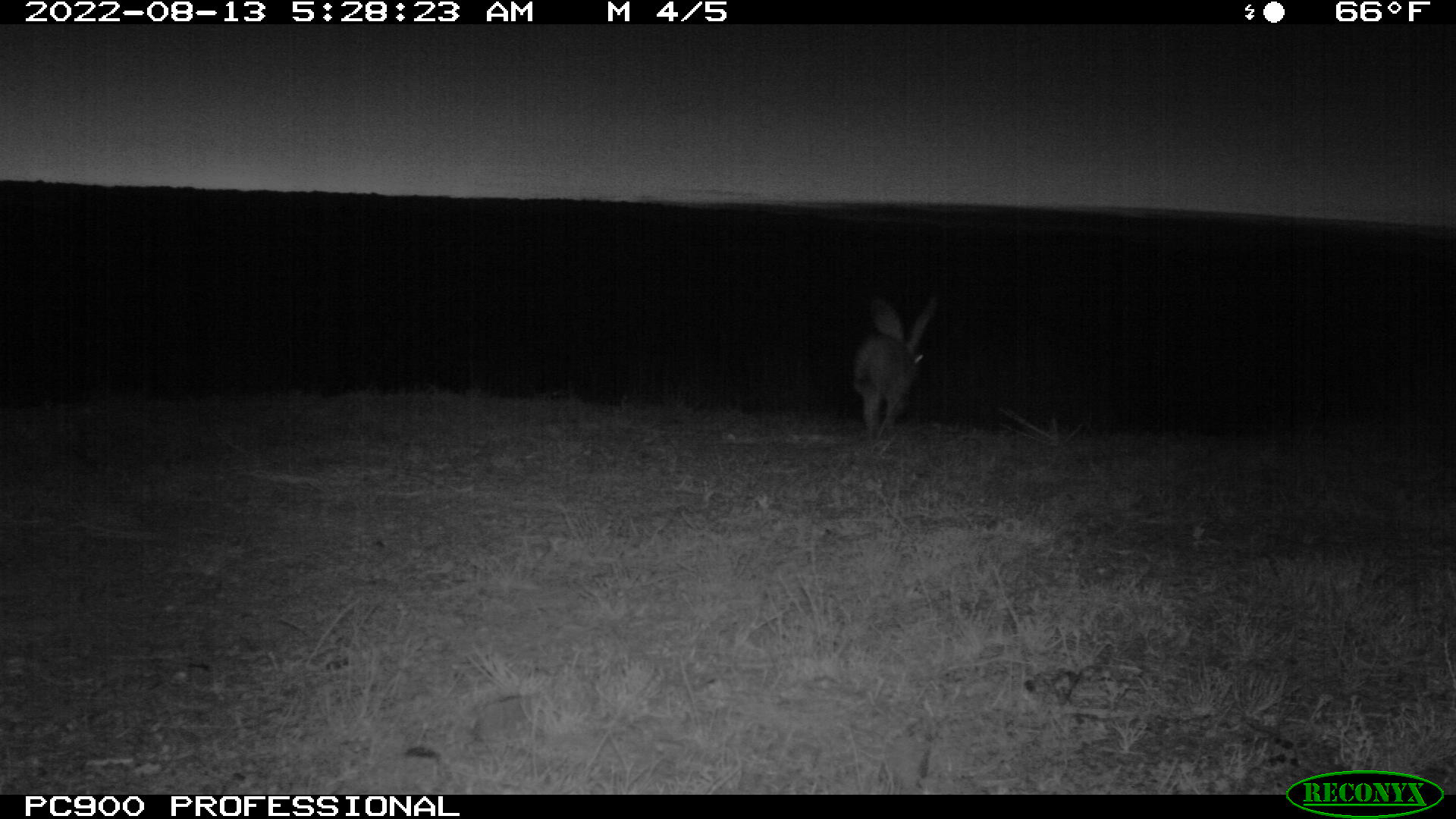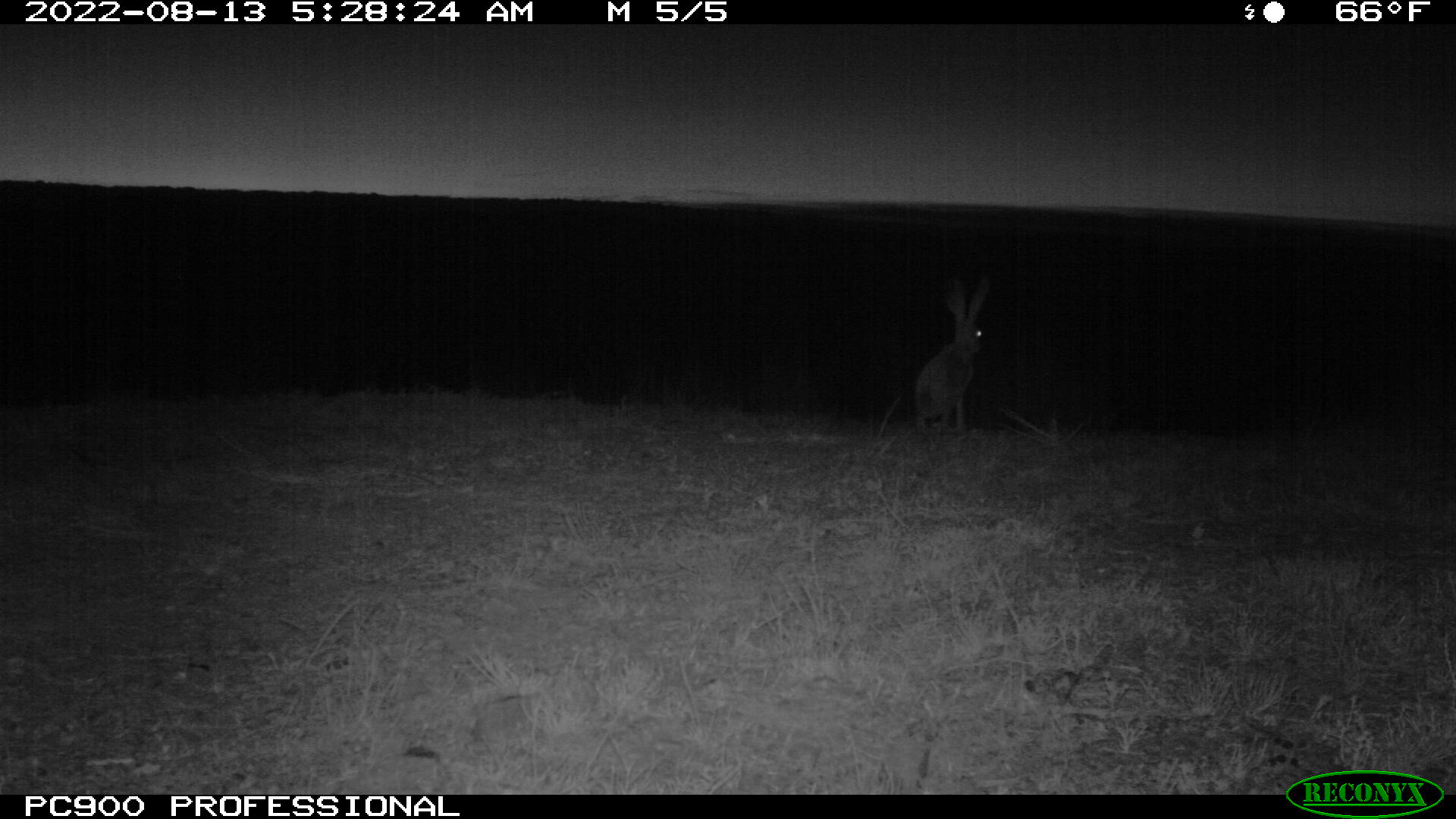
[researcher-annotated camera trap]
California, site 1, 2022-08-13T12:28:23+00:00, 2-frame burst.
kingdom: Animalia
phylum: Chordata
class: Mammalia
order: Lagomorpha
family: Leporidae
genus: Lepus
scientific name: Lepus californicus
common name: black-tailed jackrabbit